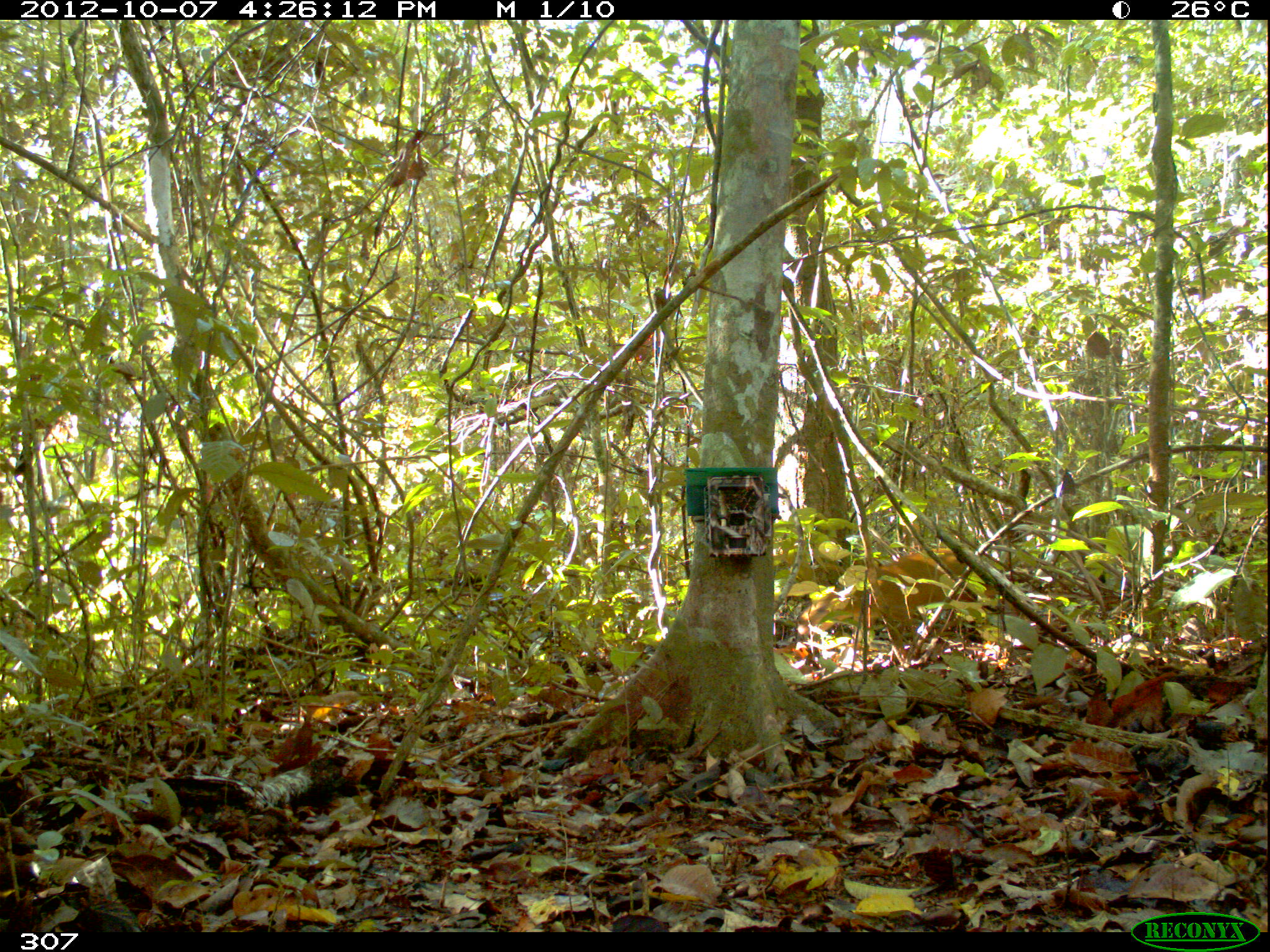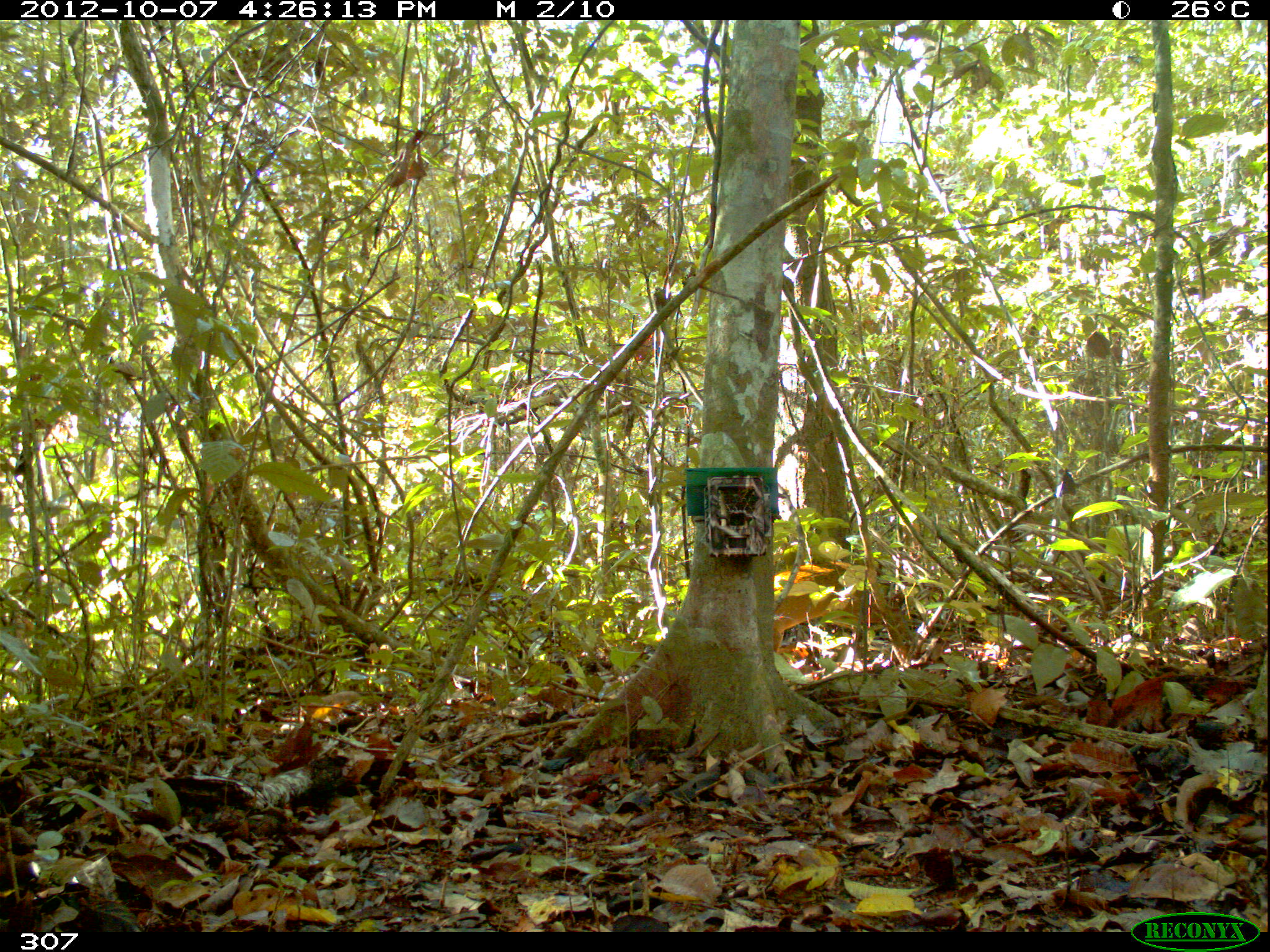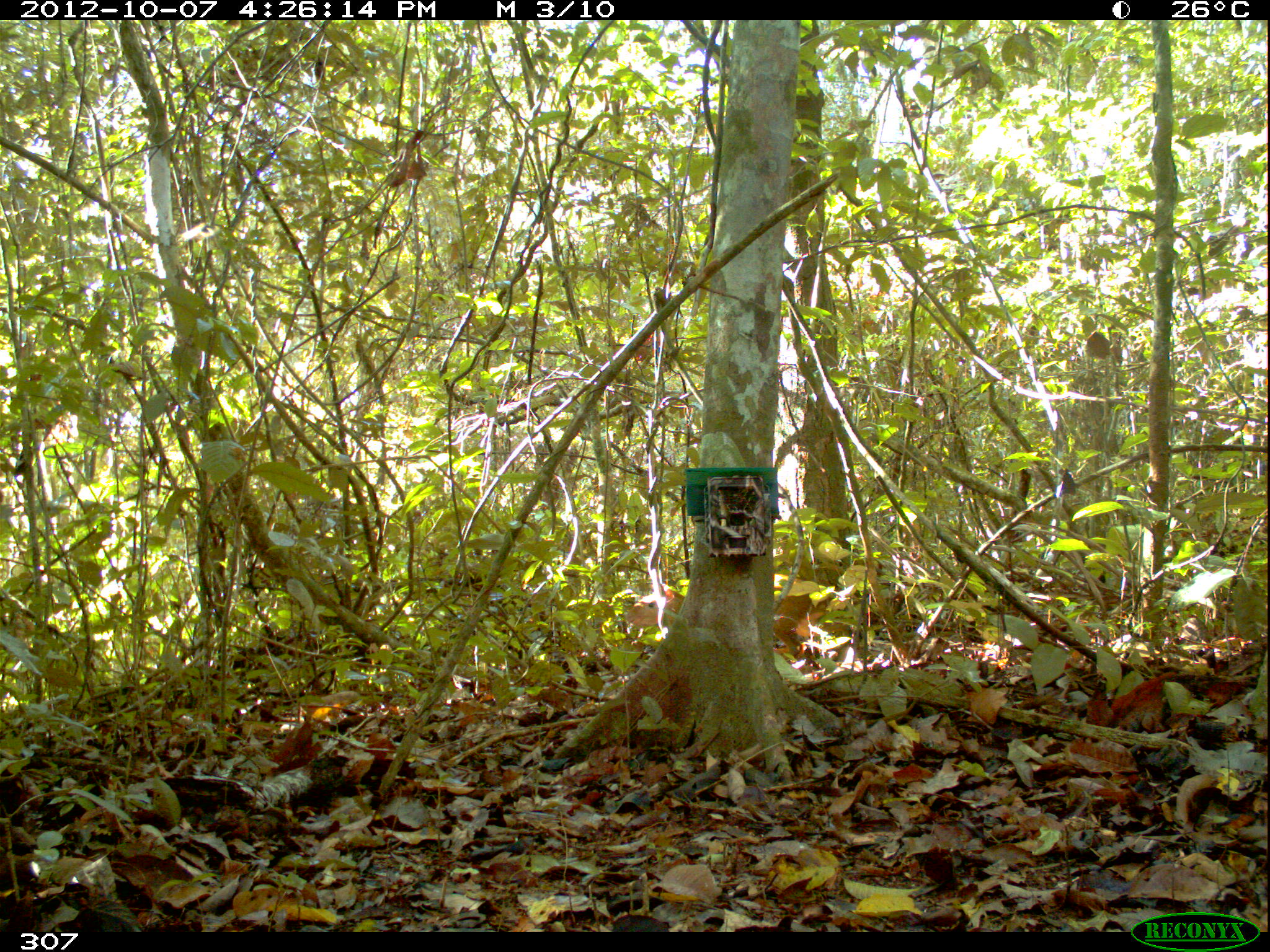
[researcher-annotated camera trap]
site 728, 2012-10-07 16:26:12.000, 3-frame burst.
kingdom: Animalia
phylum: Chordata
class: Mammalia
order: Rodentia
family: Dasyproctidae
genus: Dasyprocta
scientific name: Dasyprocta punctata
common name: central american agouti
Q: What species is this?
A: Dasyprocta punctata (central american agouti).